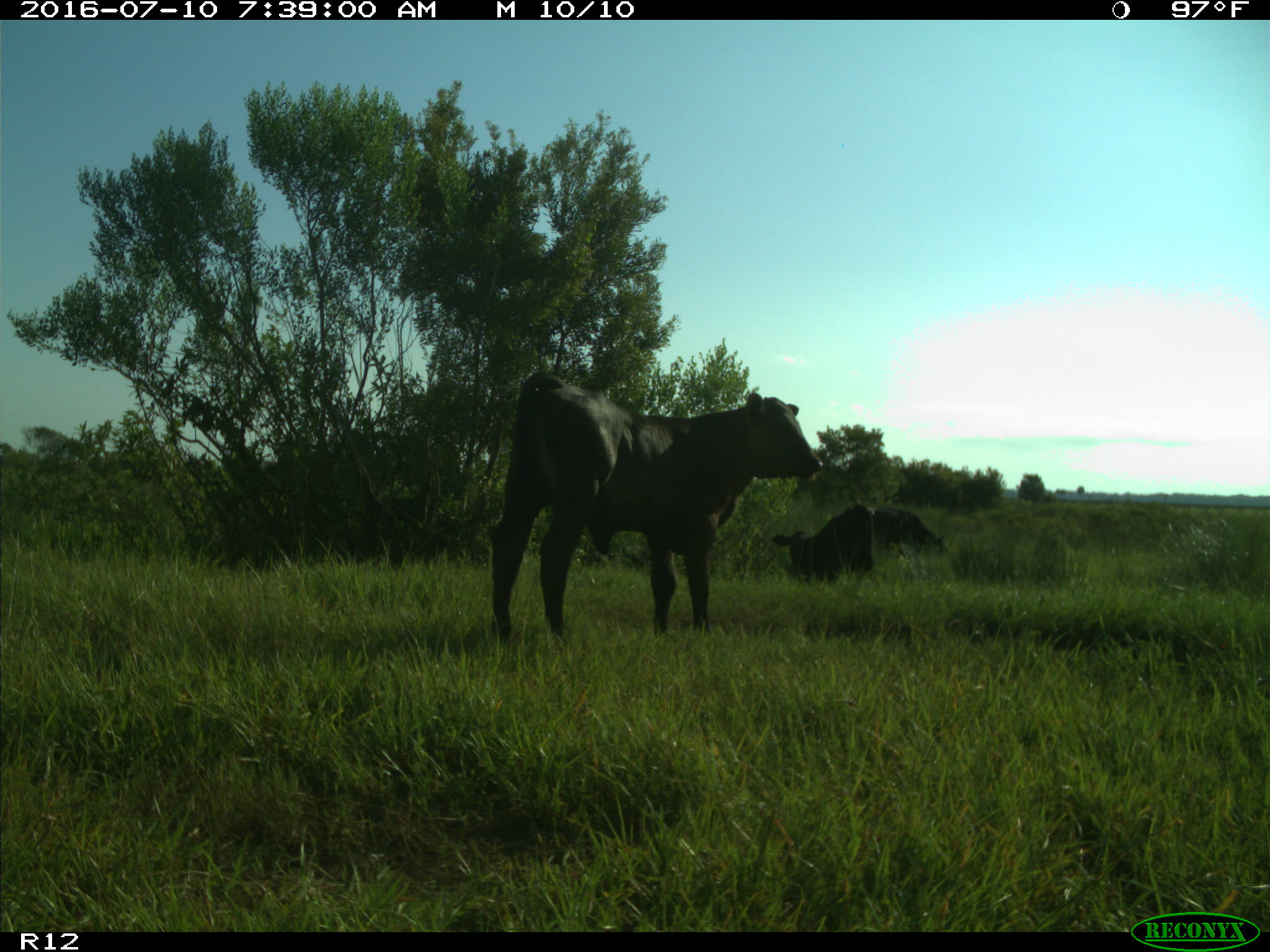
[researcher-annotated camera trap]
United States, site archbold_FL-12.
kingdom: Animalia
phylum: Chordata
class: Mammalia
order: Artiodactyla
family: Bovidae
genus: Bos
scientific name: Bos taurus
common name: domestic cow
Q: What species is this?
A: Bos taurus (domestic cow).